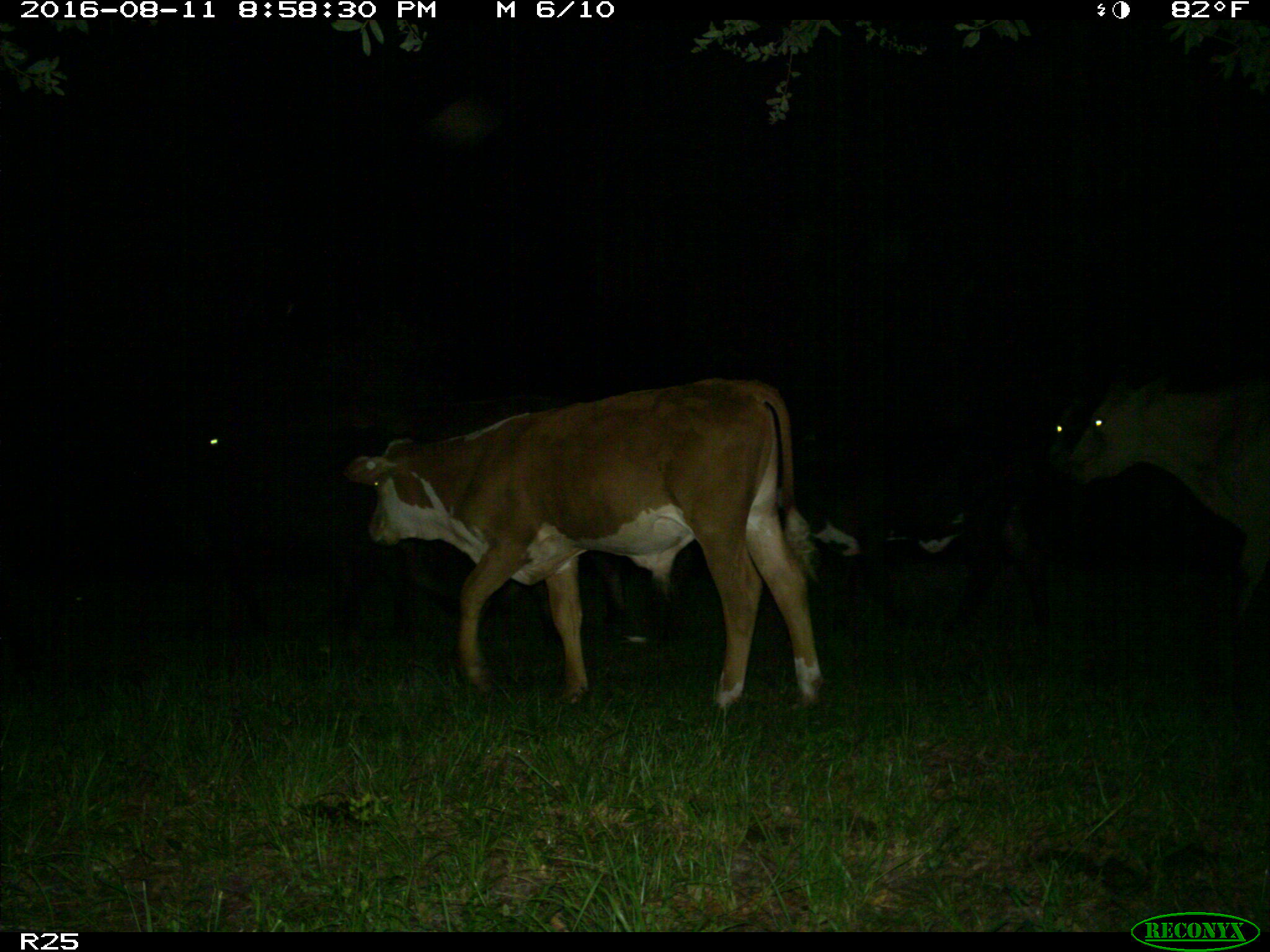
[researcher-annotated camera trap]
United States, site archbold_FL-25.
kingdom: Animalia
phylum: Chordata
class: Mammalia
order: Artiodactyla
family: Bovidae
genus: Bos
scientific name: Bos taurus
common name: domestic cow